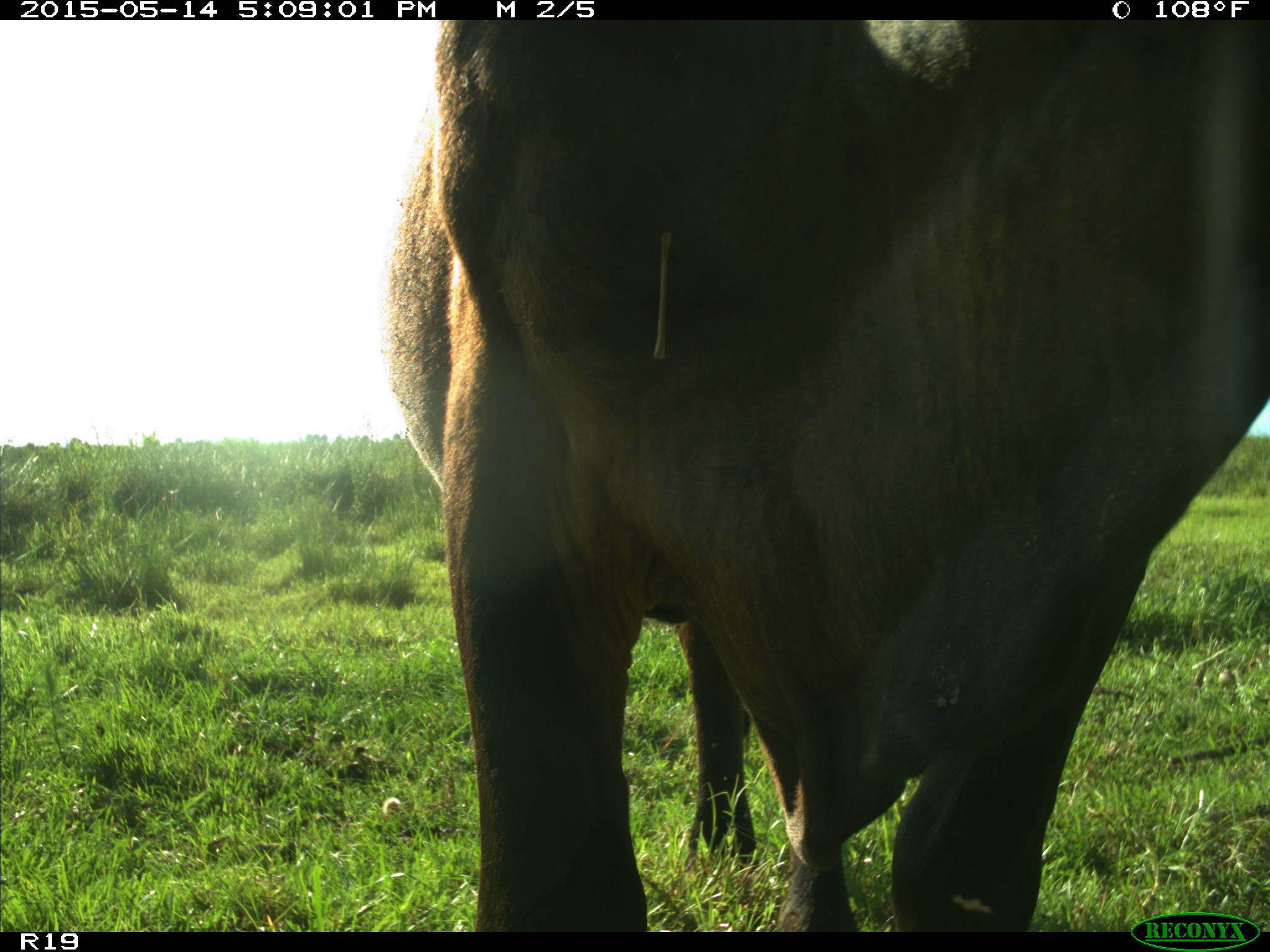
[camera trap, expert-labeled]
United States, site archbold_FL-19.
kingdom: Animalia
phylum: Chordata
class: Mammalia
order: Artiodactyla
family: Bovidae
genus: Bos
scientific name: Bos taurus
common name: domestic cow